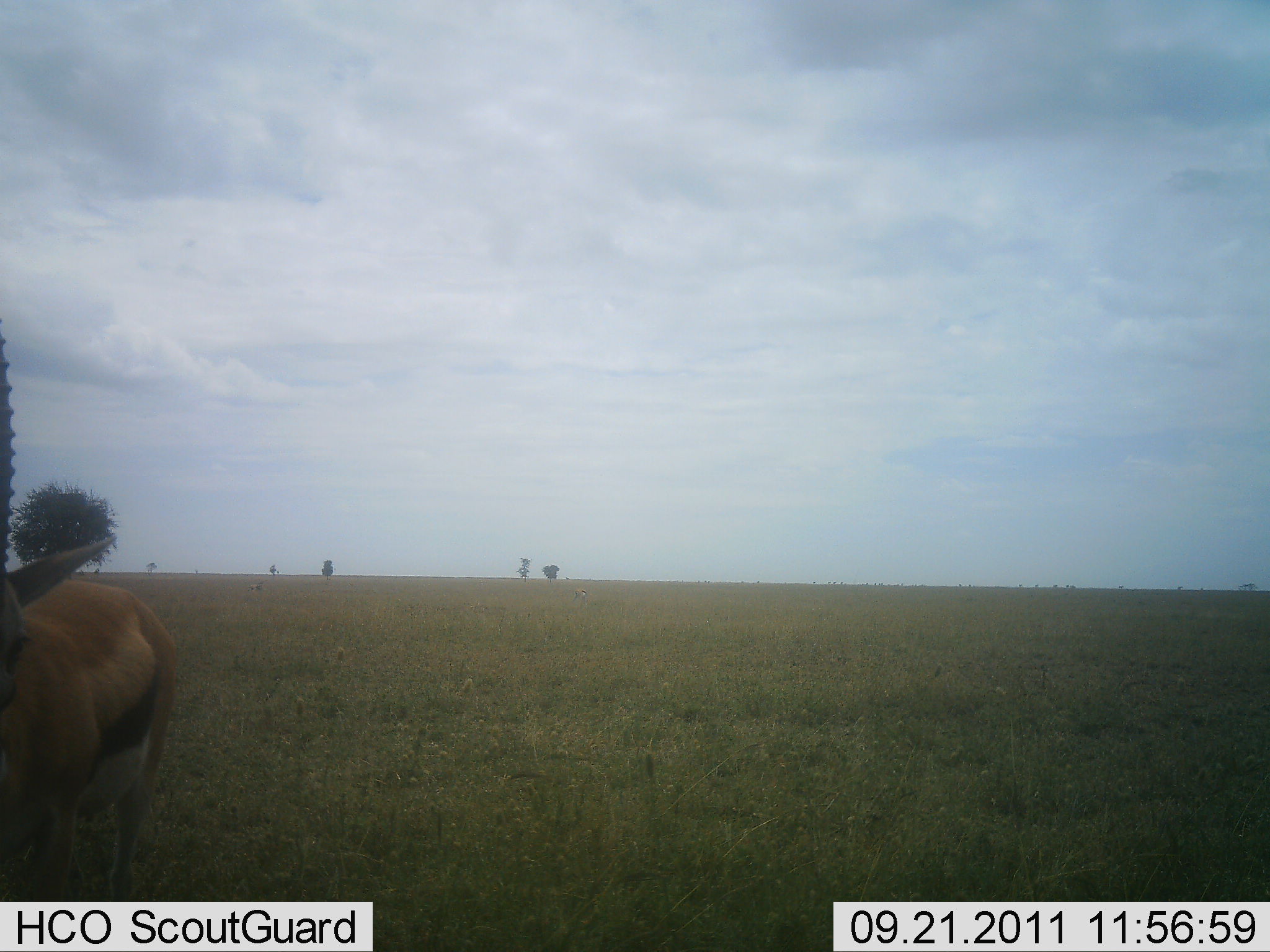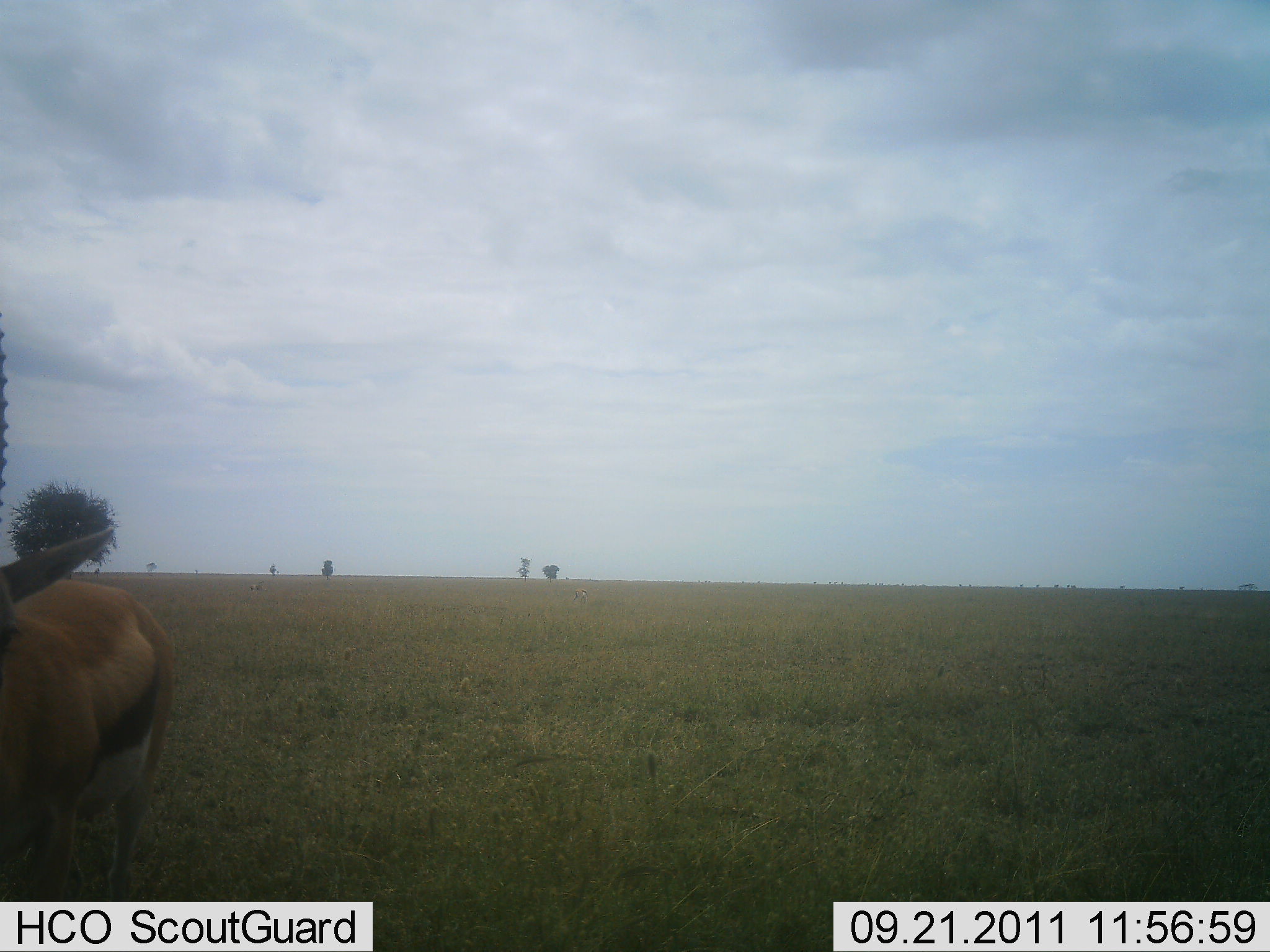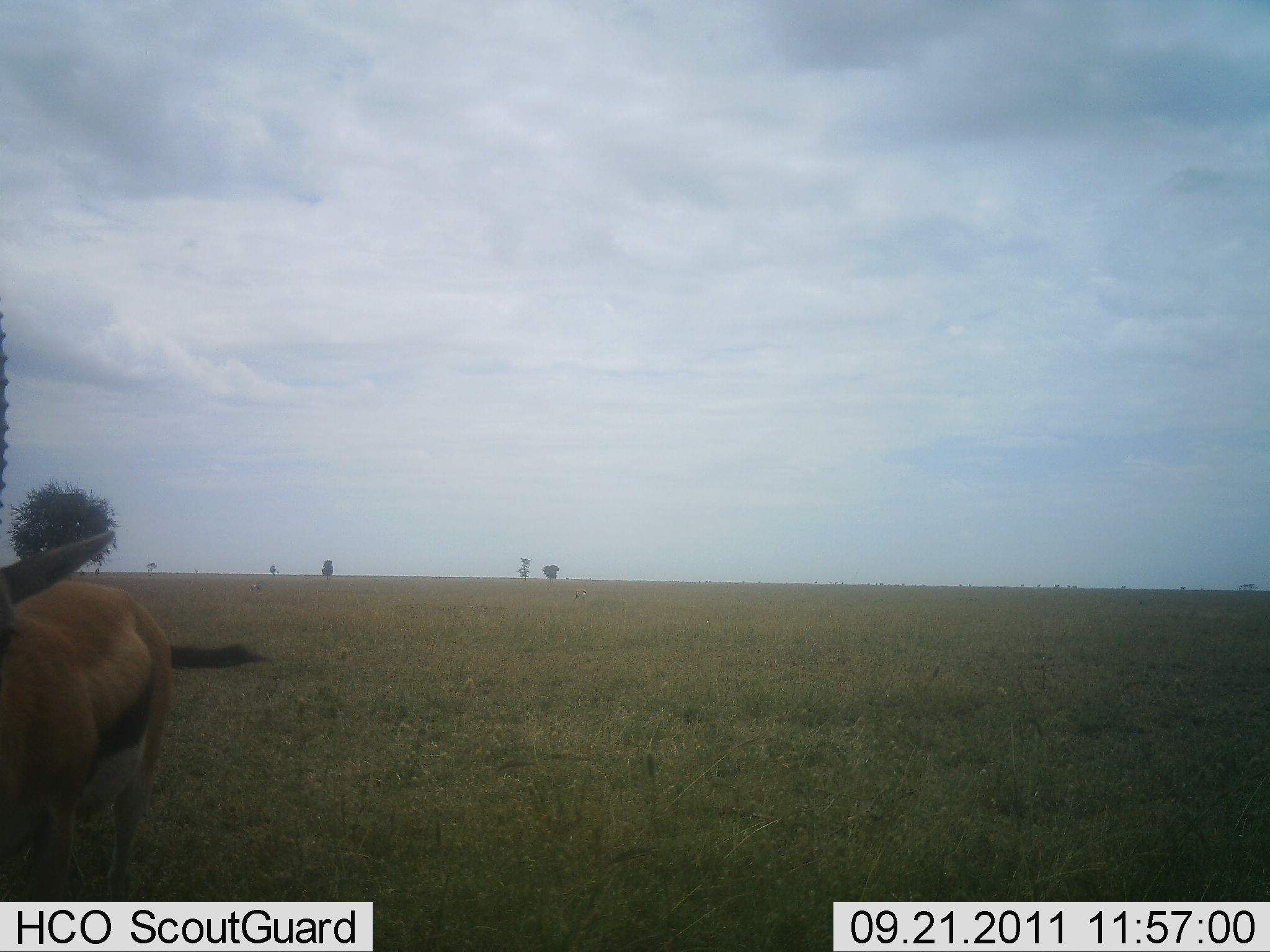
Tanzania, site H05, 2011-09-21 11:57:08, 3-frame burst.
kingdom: Animalia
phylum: Chordata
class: Mammalia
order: Artiodactyla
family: Bovidae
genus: Eudorcas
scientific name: Eudorcas thomsonii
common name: thomson's gazelle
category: gazellethomsons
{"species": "gazellethomsons (thomson's gazelle) (Eudorcas thomsonii)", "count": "1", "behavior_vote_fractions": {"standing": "83%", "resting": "8%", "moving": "8%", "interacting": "0%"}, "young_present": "0%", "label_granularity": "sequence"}